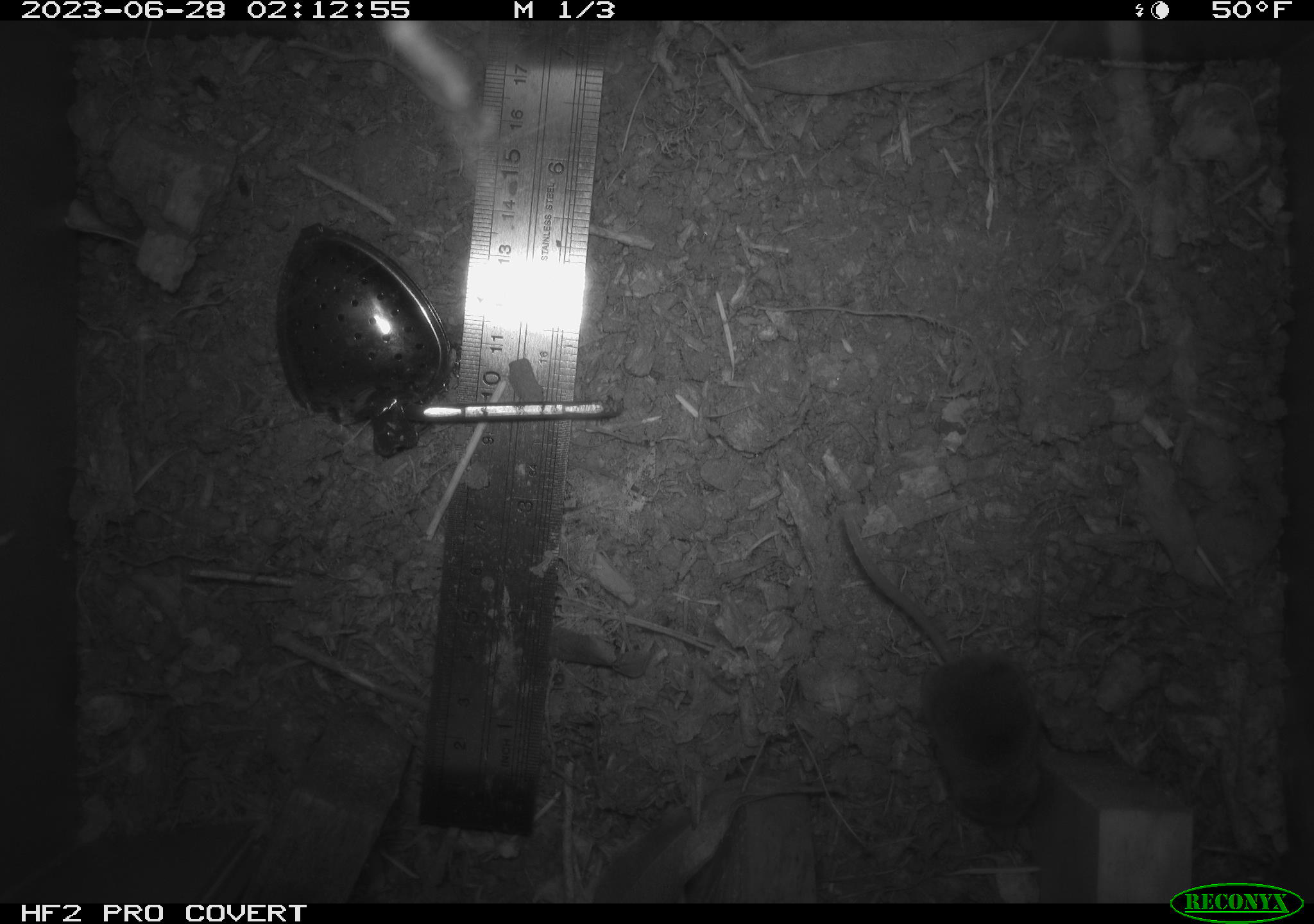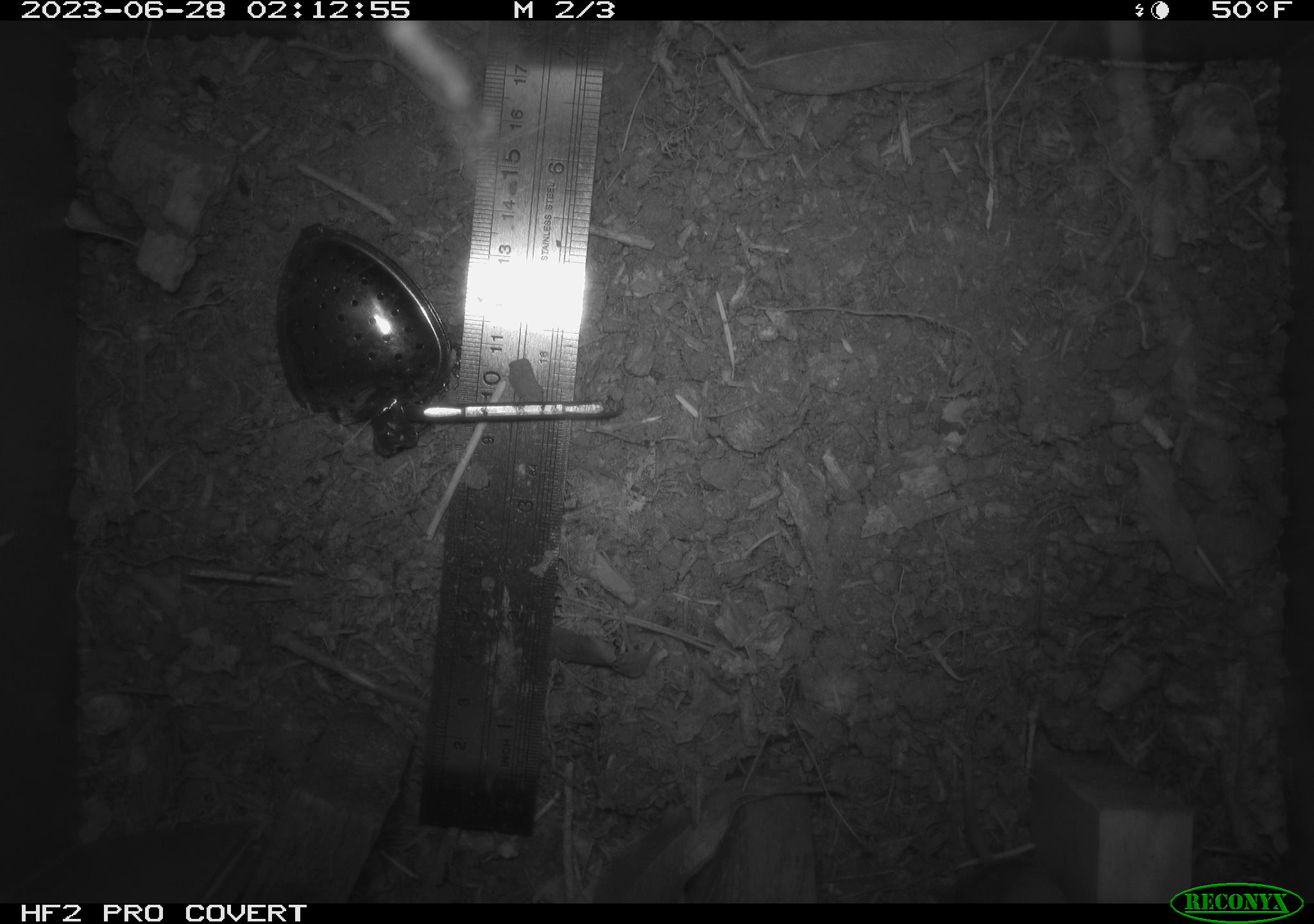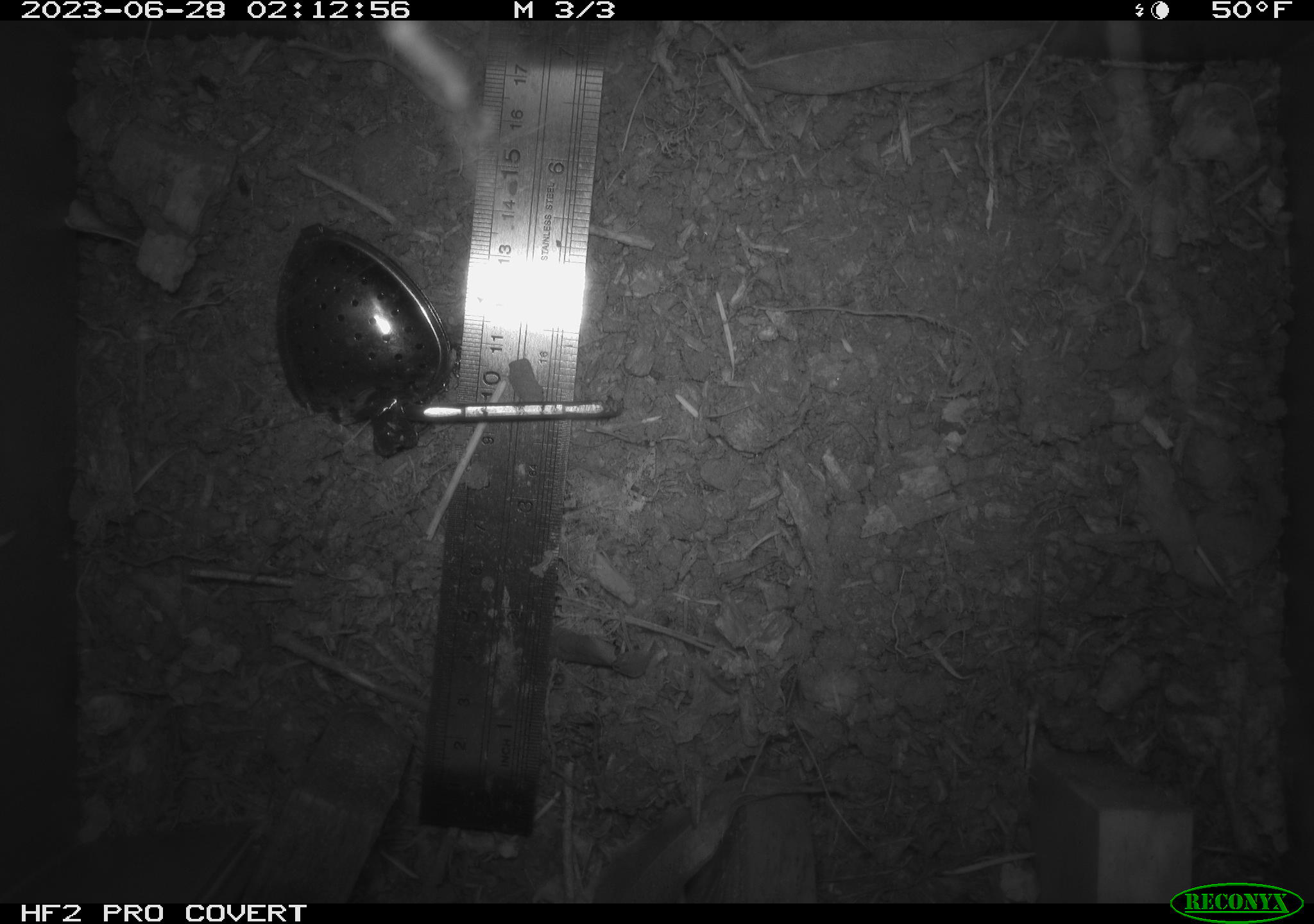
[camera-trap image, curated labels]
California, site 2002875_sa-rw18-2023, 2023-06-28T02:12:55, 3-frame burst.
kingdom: Animalia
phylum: Chordata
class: Mammalia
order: Eulipotyphla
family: Soricidae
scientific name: Soricidae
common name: shrews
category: soricidae family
Soricidae family (shrews) (Soricidae).